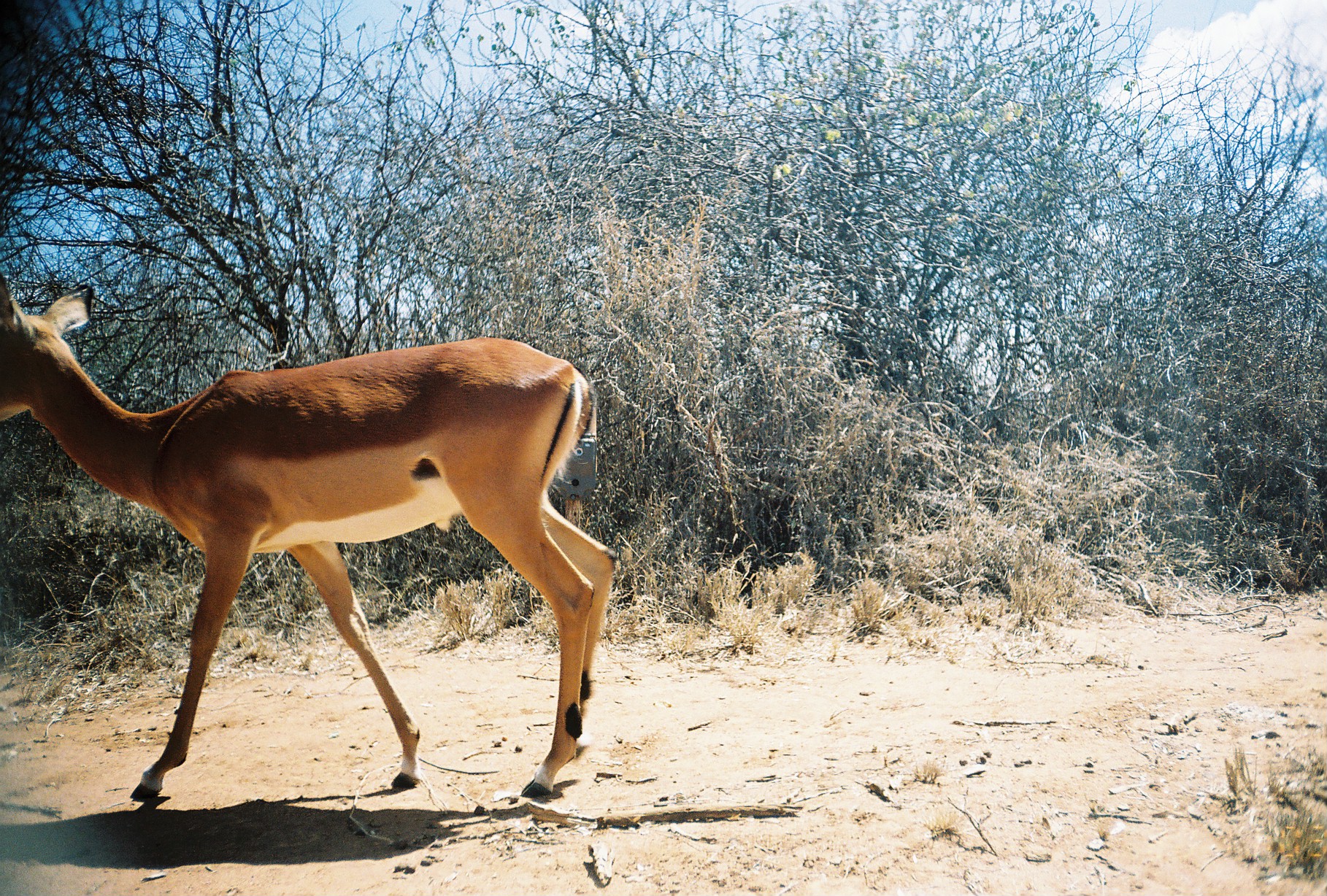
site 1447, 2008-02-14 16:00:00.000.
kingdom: Animalia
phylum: Chordata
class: Mammalia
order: Artiodactyla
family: Bovidae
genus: Aepyceros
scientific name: Aepyceros melampus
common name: impala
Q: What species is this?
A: Aepyceros melampus (impala).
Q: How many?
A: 1.